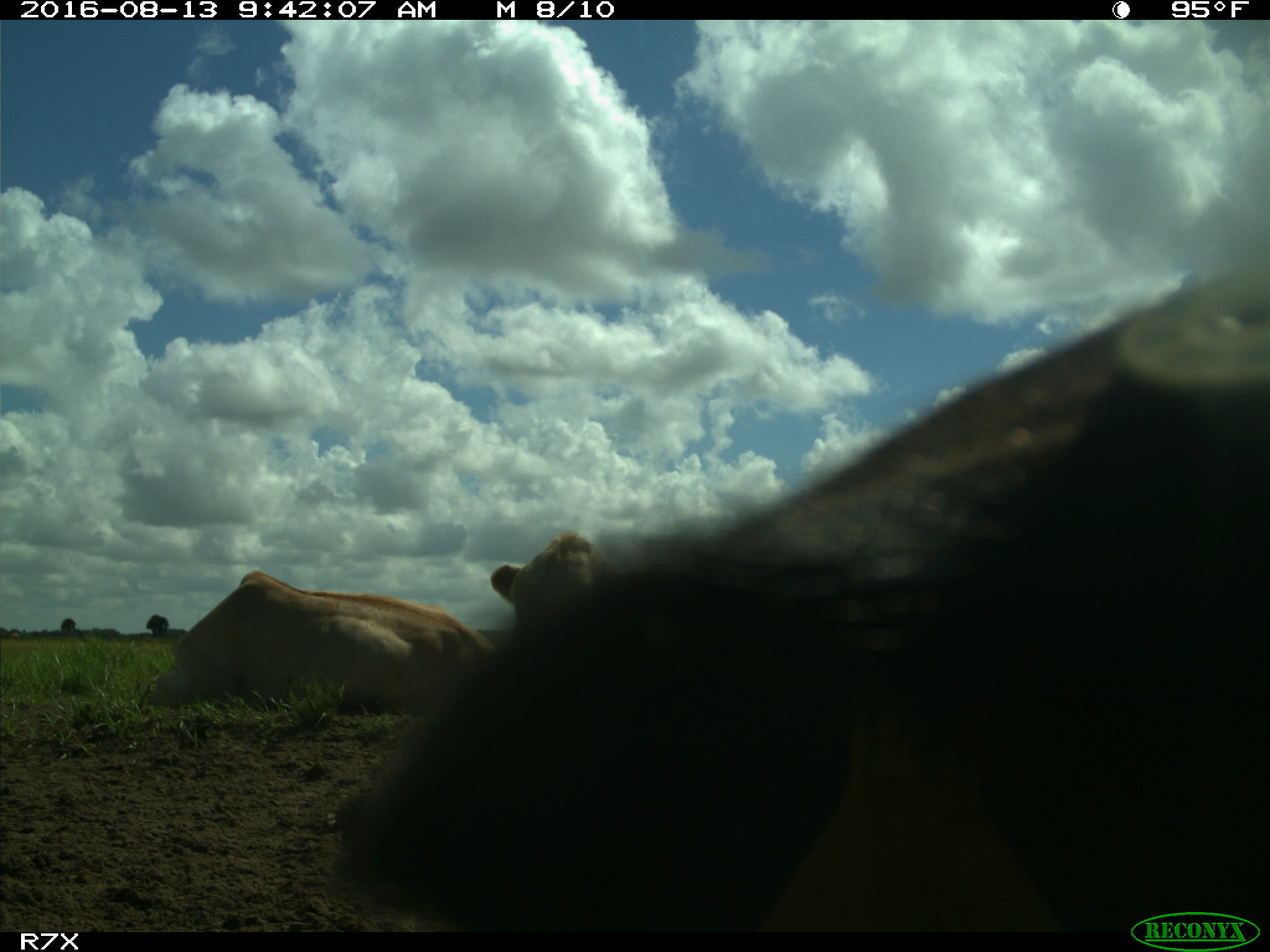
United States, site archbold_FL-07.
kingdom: Animalia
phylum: Chordata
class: Mammalia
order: Artiodactyla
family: Bovidae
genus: Bos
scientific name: Bos taurus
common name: domestic cow